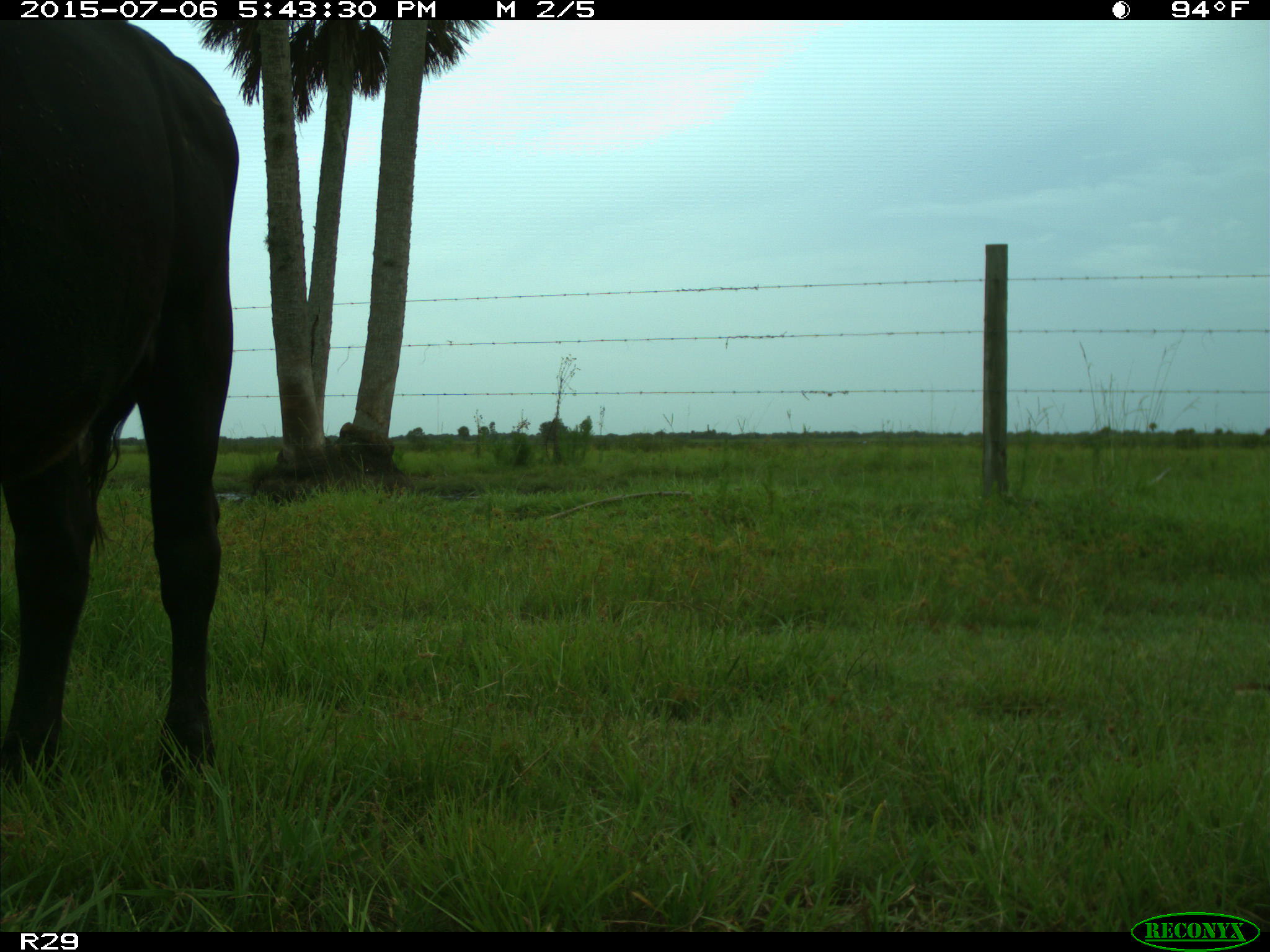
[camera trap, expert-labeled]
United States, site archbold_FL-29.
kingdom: Animalia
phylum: Chordata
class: Mammalia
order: Artiodactyla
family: Bovidae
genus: Bos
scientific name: Bos taurus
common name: domestic cow